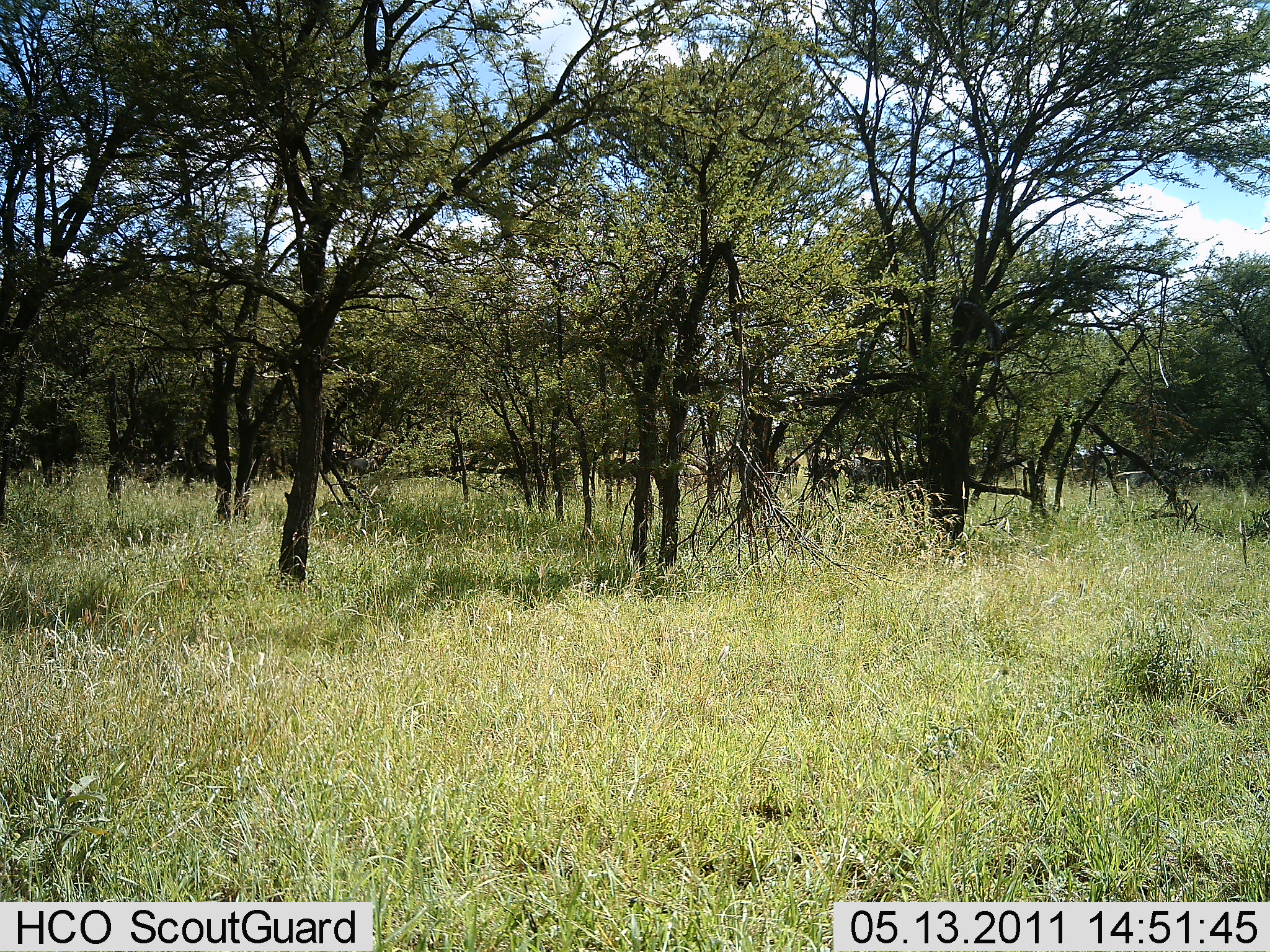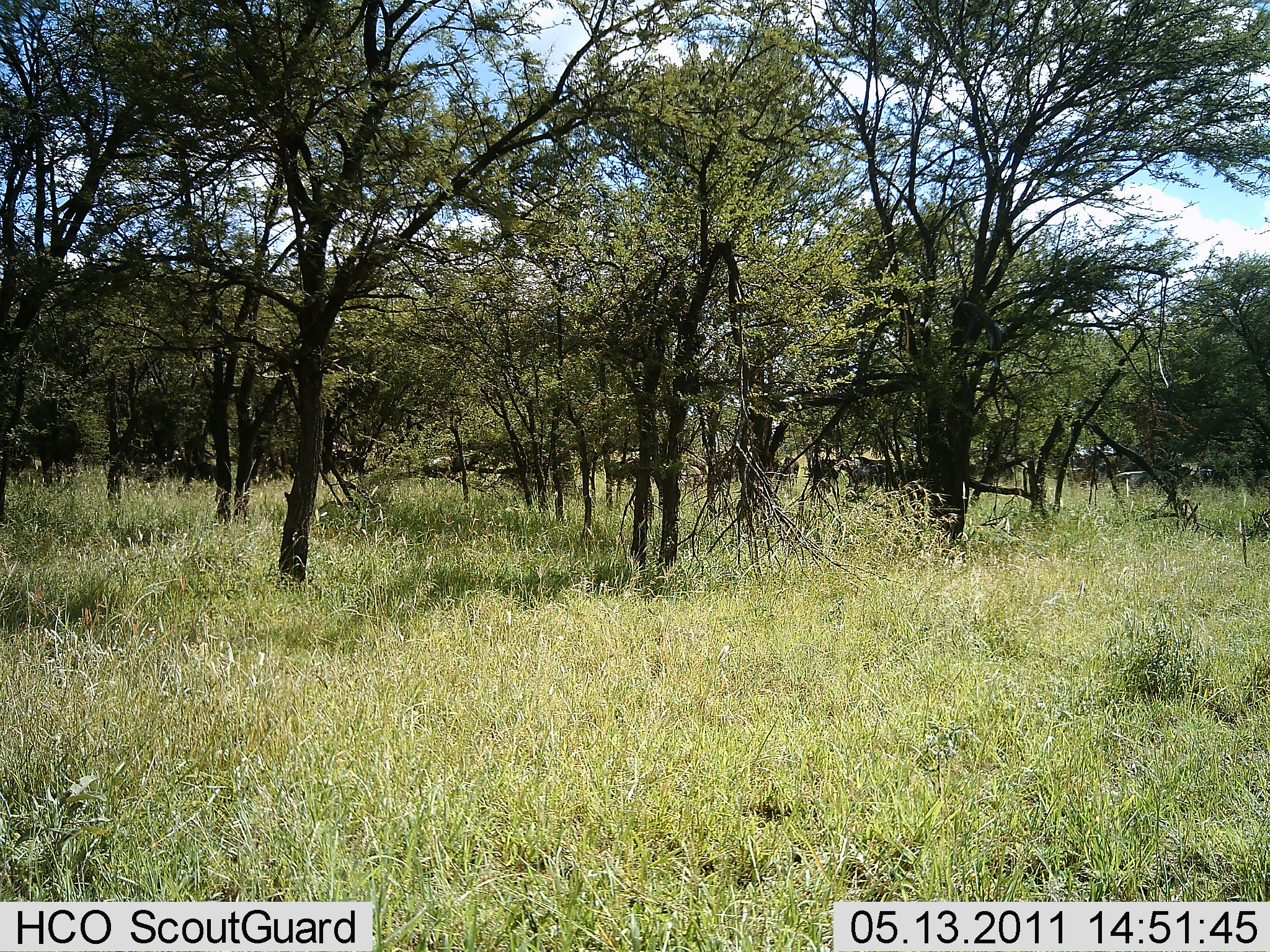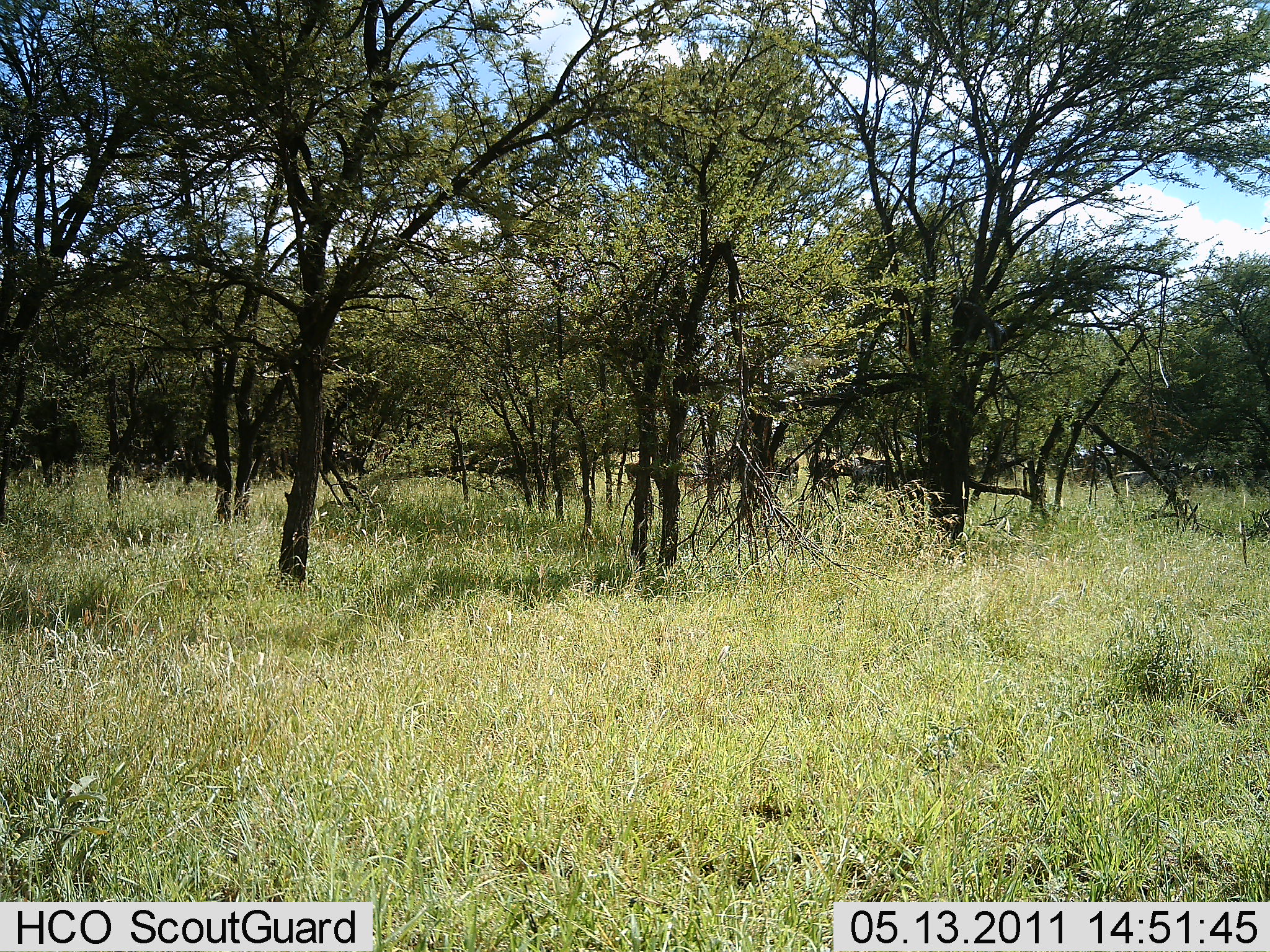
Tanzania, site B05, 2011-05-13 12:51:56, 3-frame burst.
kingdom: Animalia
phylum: Chordata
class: Mammalia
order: Artiodactyla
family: Bovidae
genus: Connochaetes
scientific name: Connochaetes taurinus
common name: blue wildebeest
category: wildebeest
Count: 11-50.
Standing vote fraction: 33%.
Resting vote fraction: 17%.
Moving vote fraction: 100%.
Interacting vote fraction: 0%.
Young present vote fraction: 0%.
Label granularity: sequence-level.